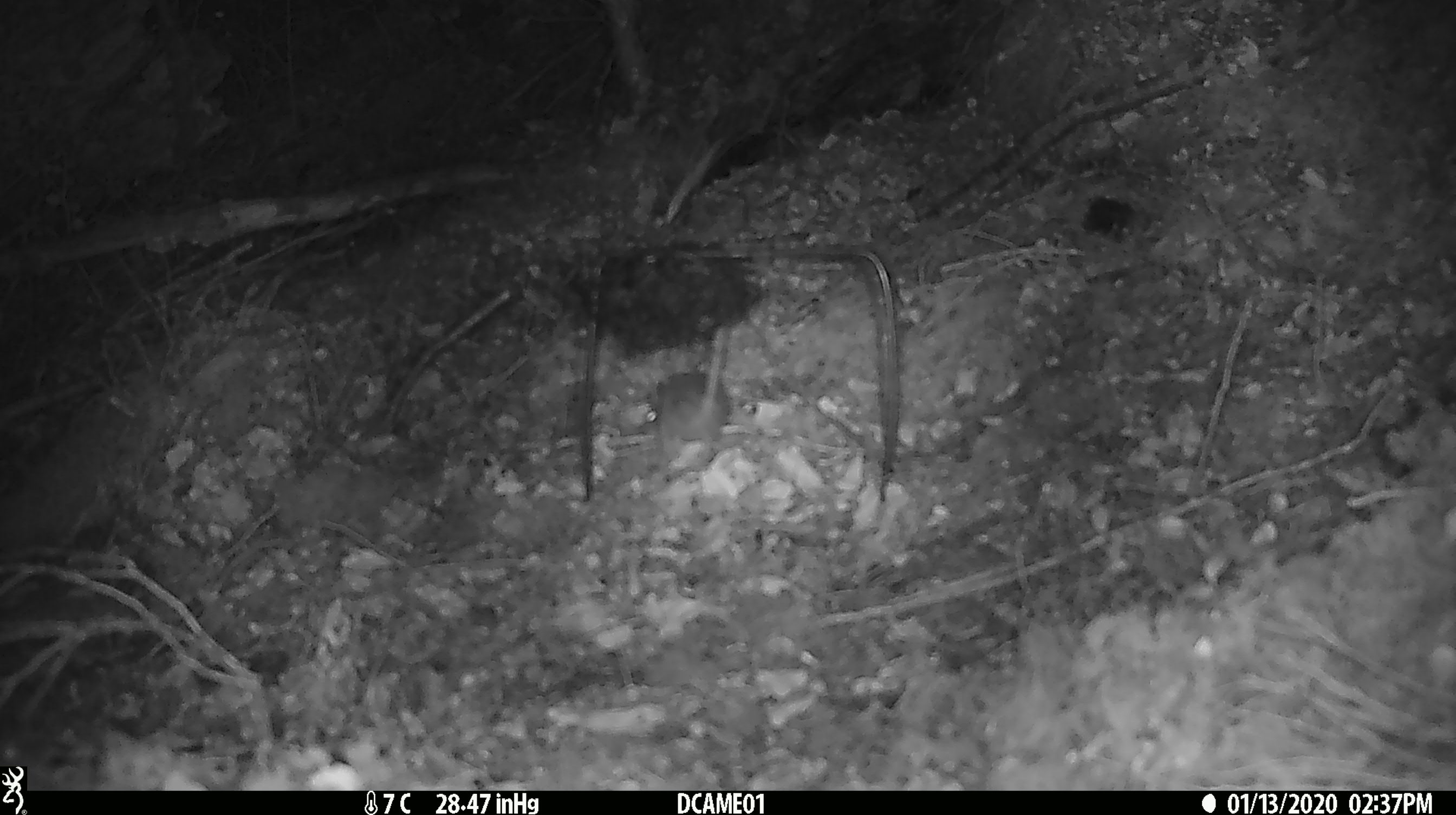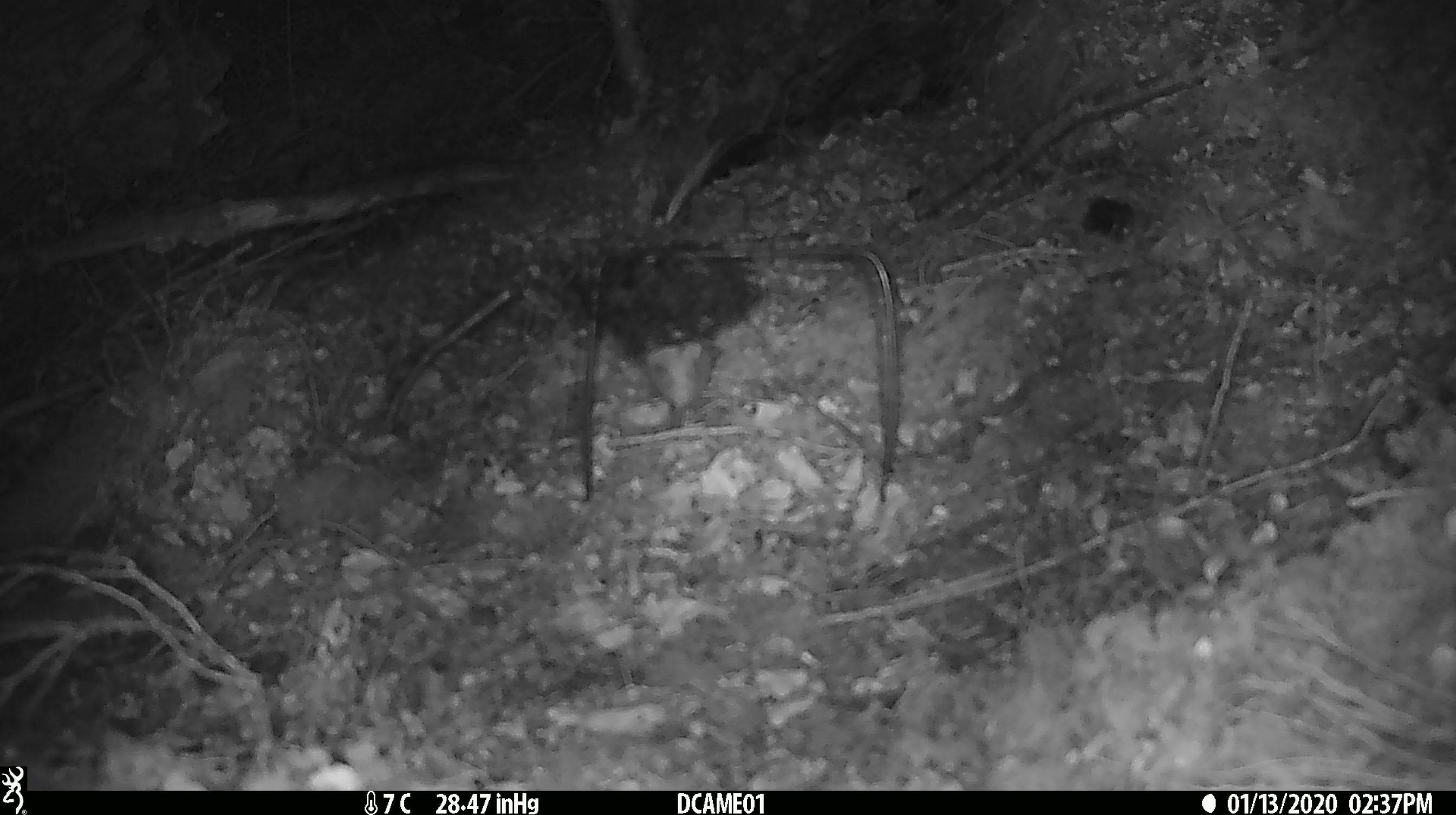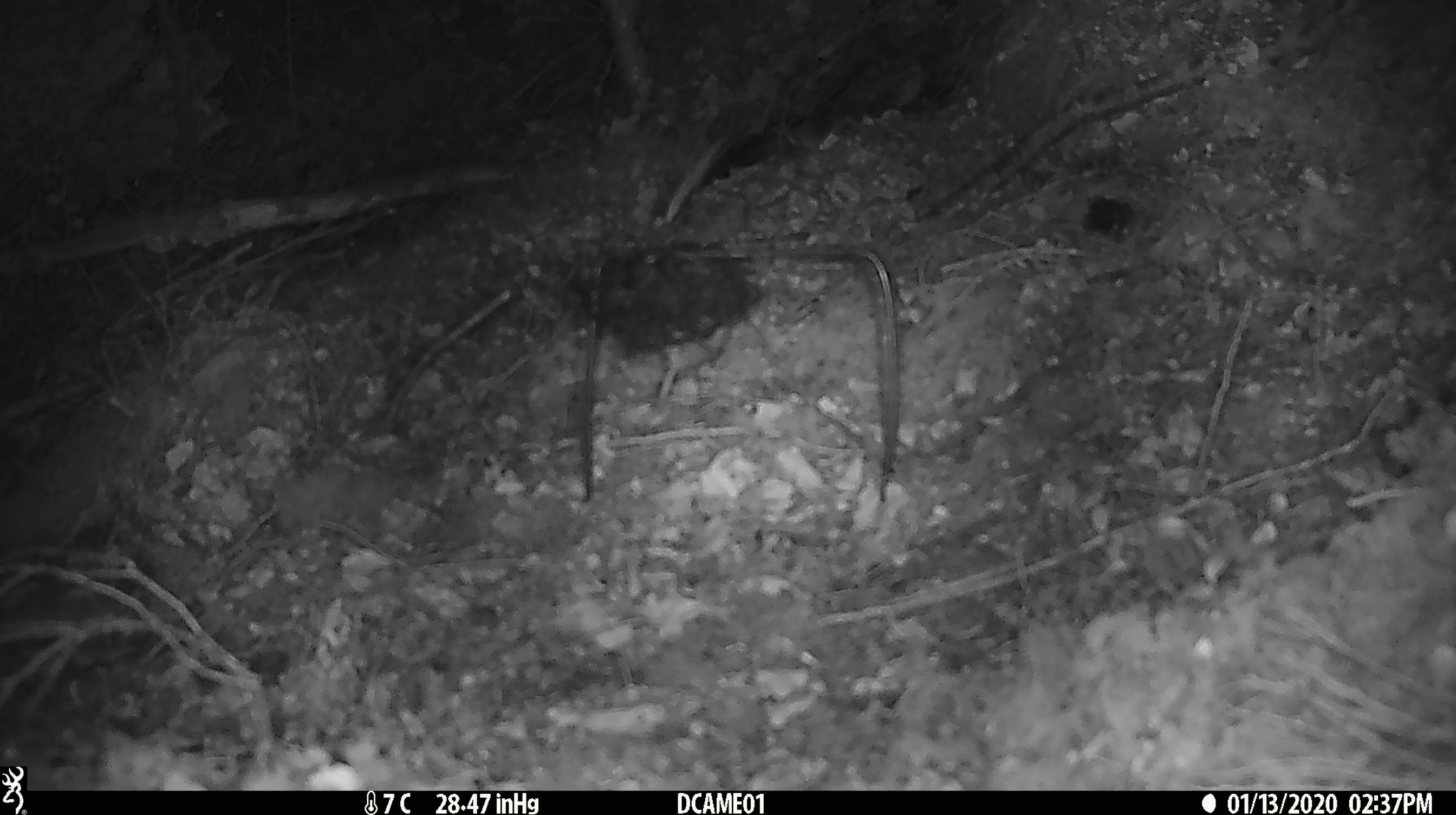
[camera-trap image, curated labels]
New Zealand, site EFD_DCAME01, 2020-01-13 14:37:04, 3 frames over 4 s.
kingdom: Animalia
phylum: Chordata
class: Mammalia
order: Rodentia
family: Muridae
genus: Mus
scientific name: Mus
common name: mouse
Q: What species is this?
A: Mouse (Mus).